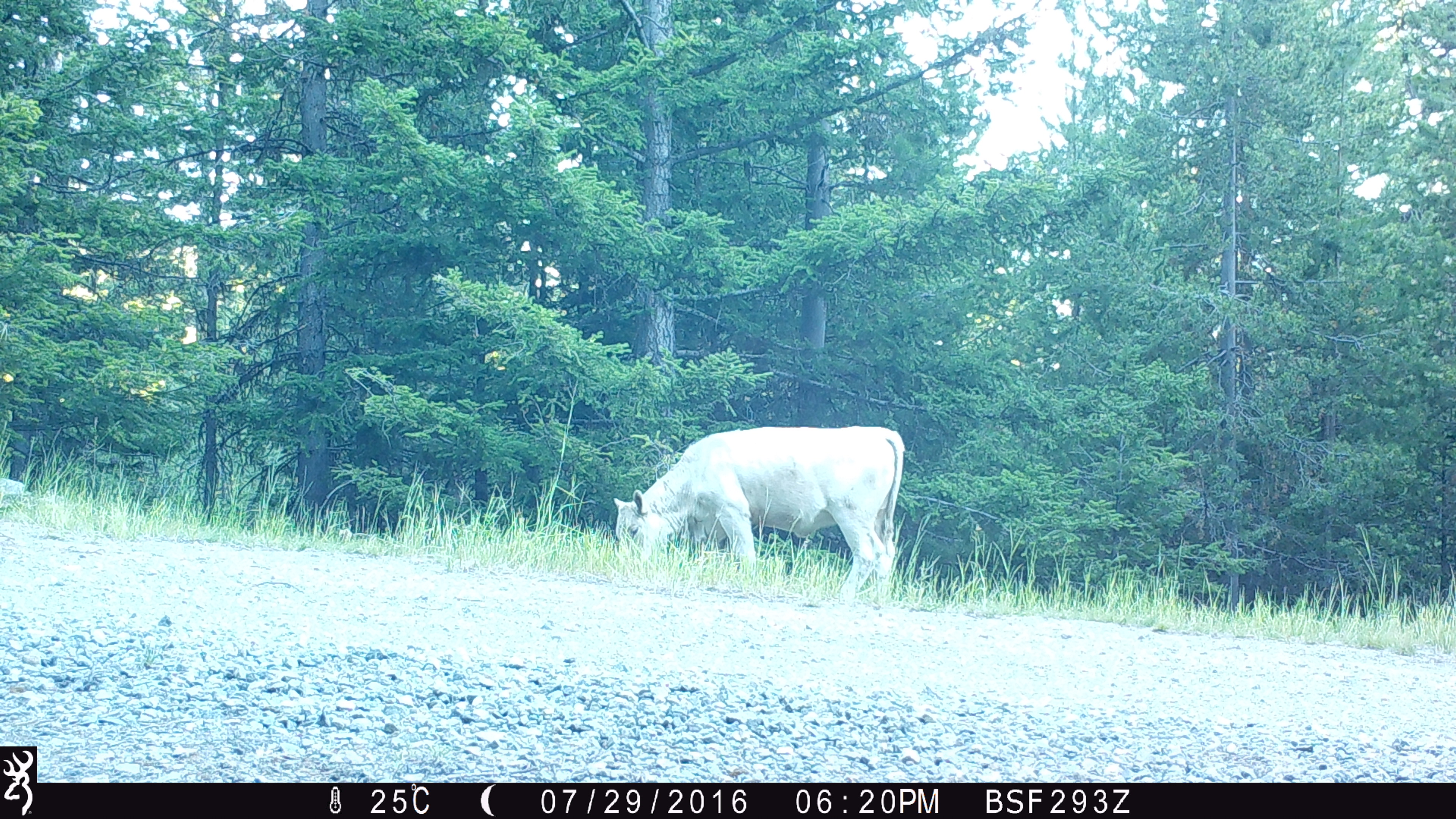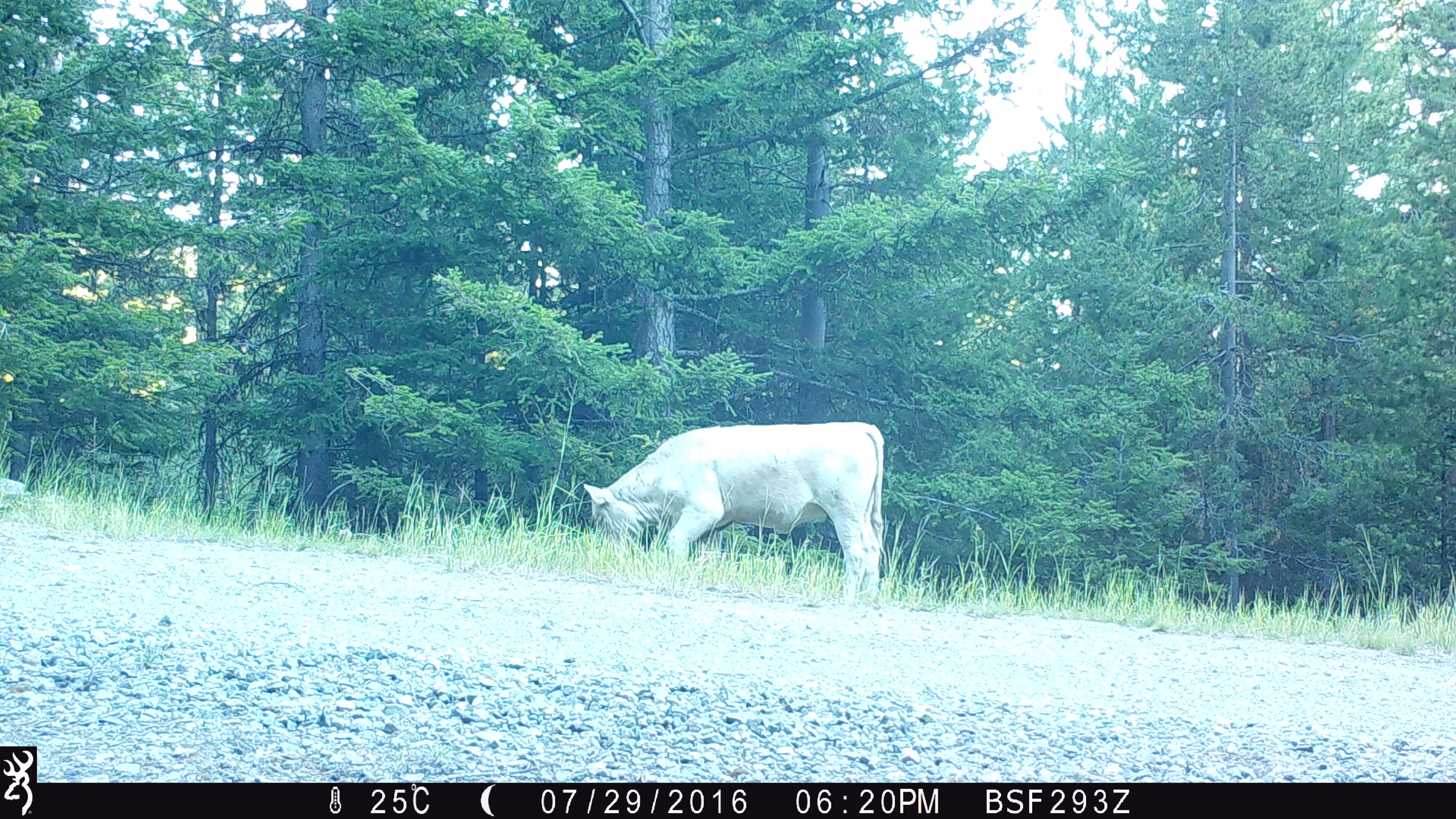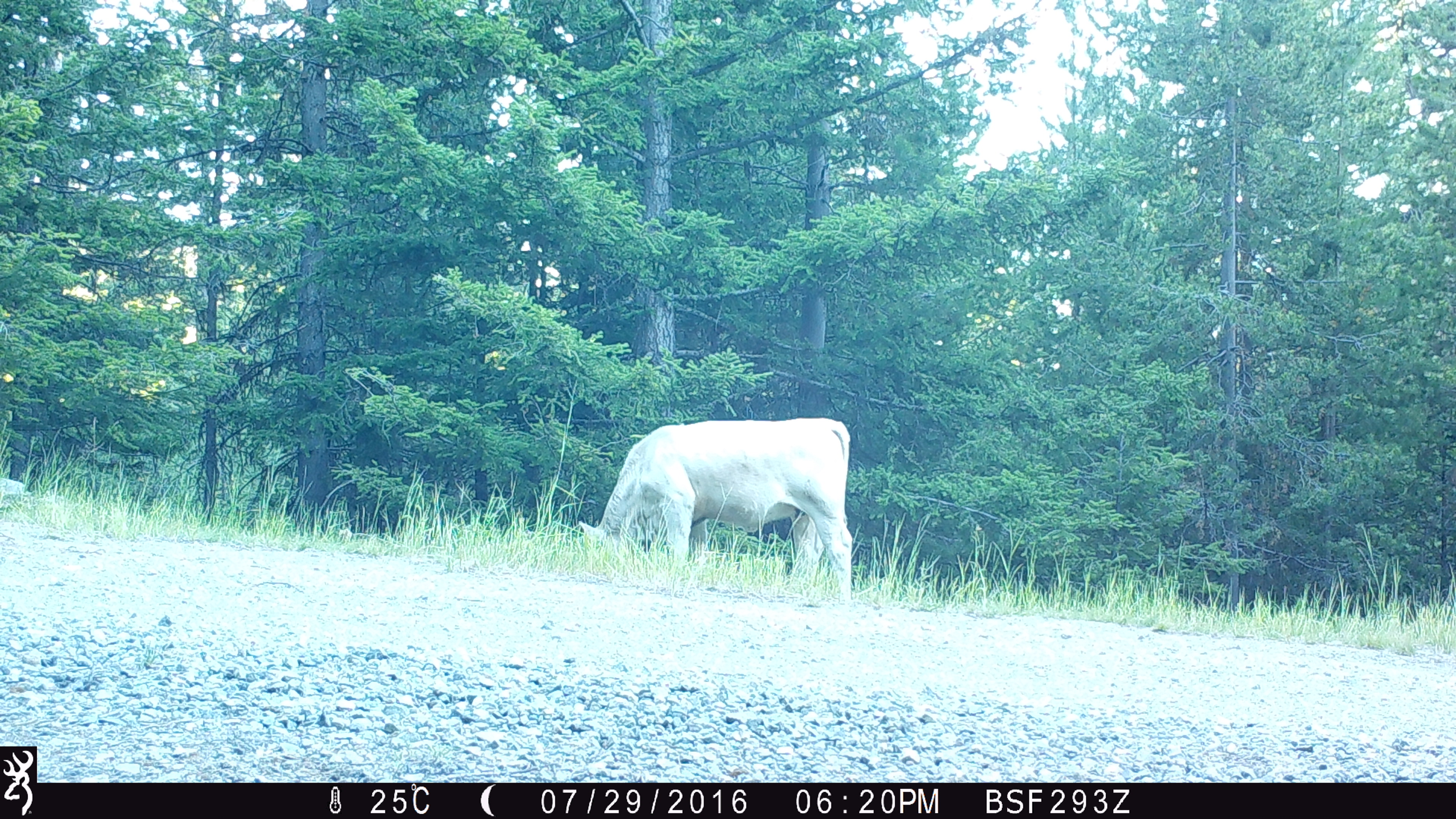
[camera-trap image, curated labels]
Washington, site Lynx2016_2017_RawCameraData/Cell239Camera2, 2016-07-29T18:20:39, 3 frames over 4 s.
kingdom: Animalia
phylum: Chordata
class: Mammalia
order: Artiodactyla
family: Bovidae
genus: Bos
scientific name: Bos taurus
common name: domestic cattle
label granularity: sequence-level